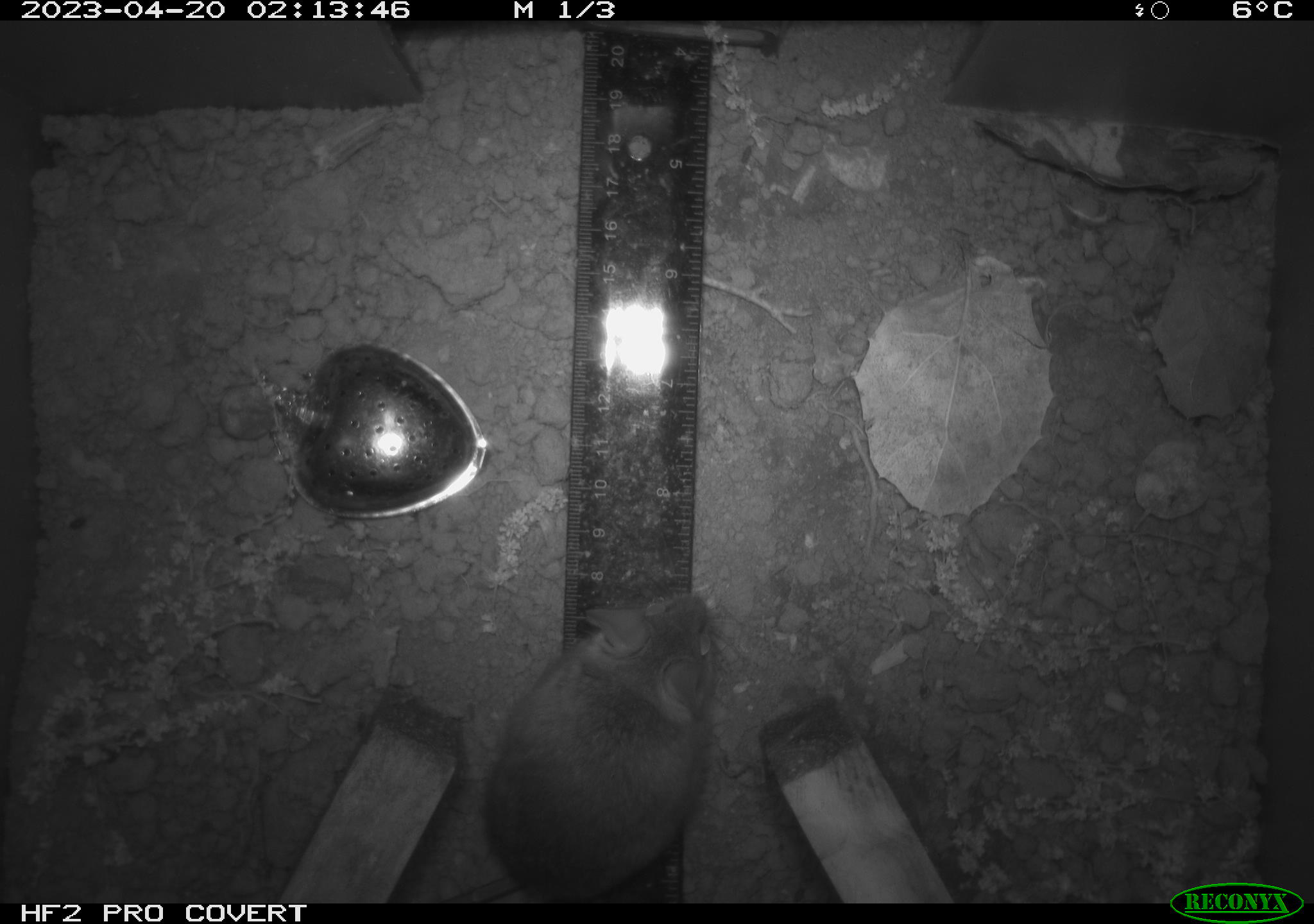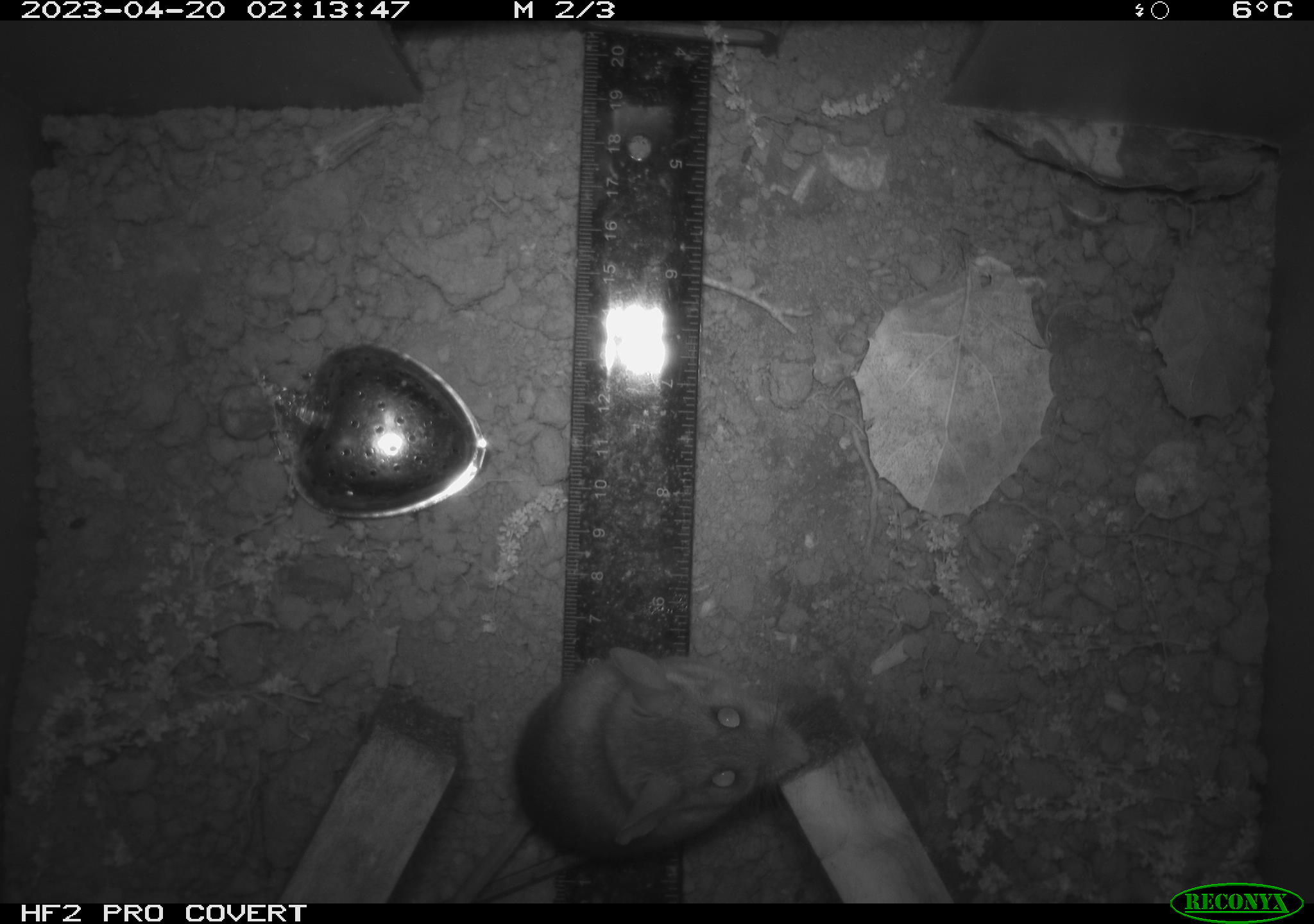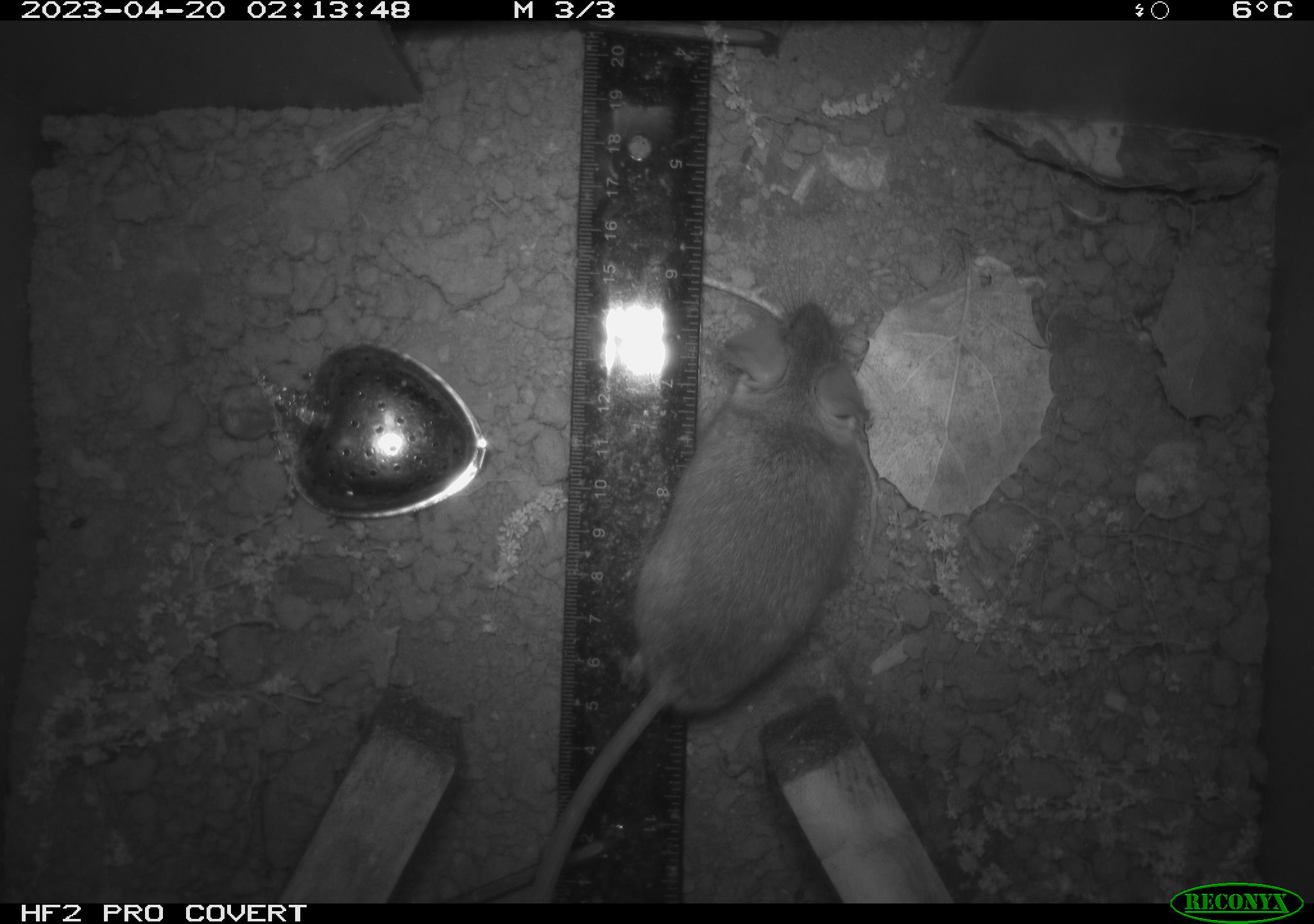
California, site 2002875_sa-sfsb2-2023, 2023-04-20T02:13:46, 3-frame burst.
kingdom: Animalia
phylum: Chordata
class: Mammalia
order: Rodentia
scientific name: Rodentia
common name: mouse species